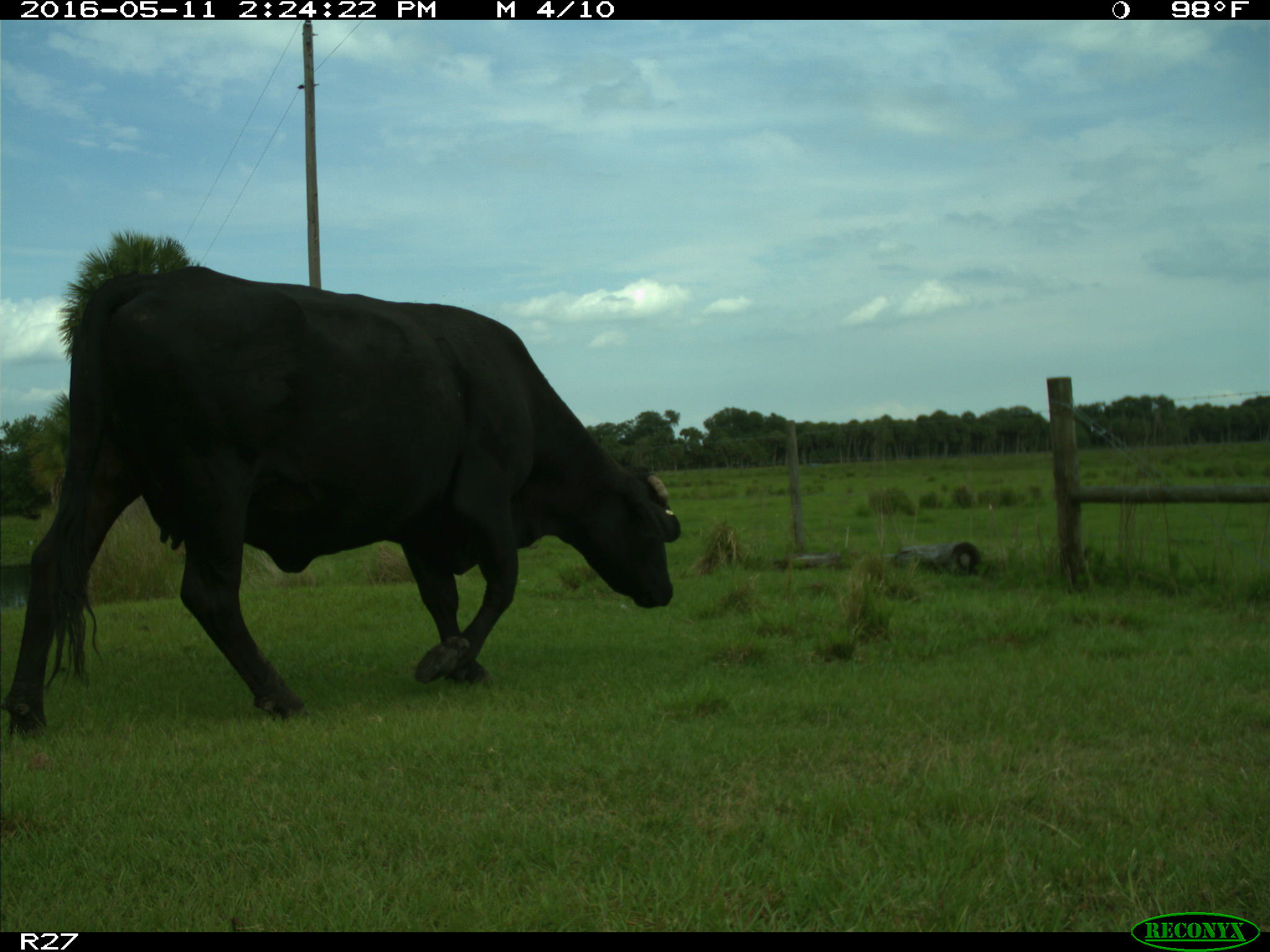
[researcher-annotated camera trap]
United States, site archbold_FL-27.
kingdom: Animalia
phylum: Chordata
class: Mammalia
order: Artiodactyla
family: Bovidae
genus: Bos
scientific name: Bos taurus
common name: domestic cow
Bos taurus (domestic cow).